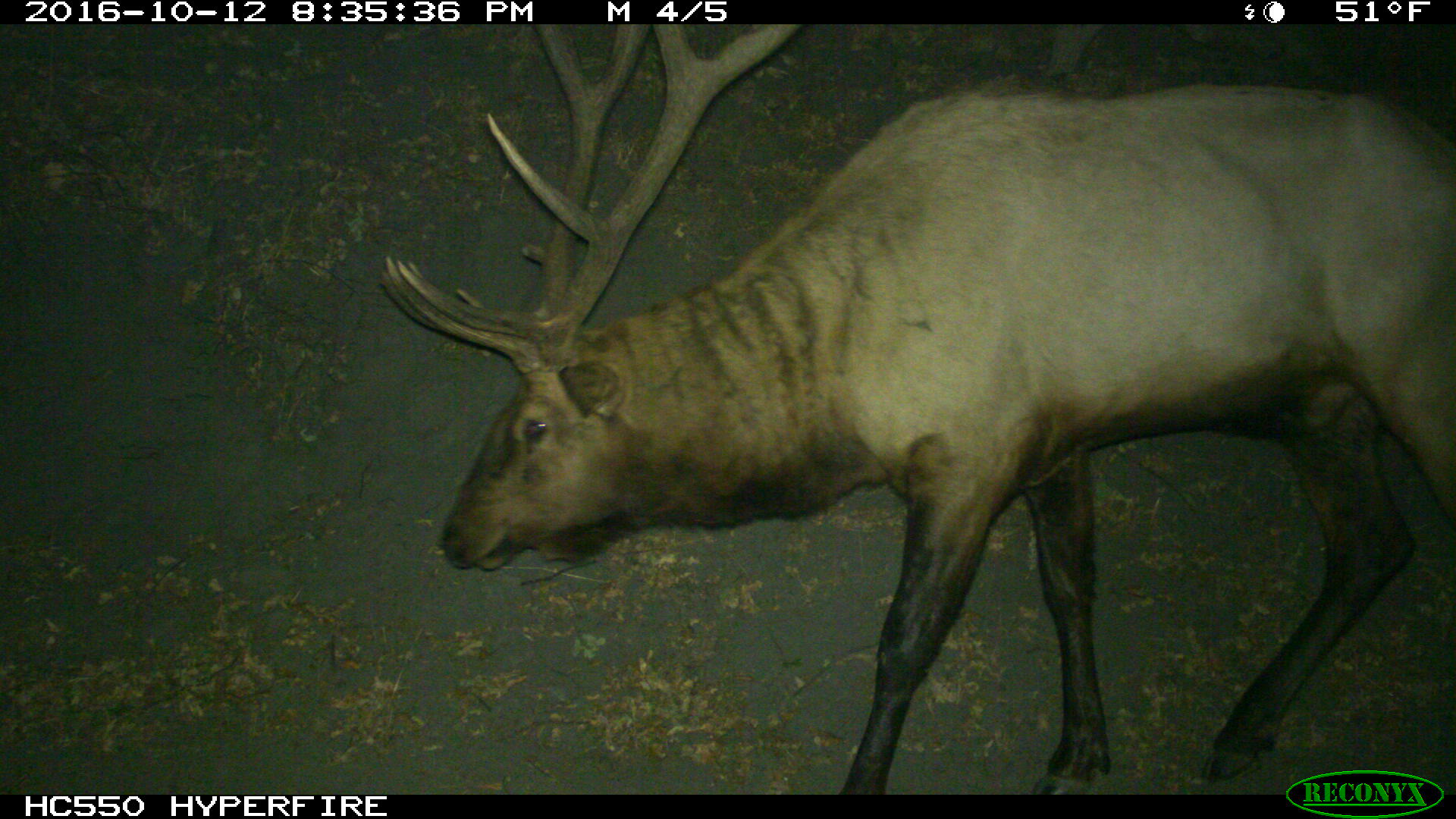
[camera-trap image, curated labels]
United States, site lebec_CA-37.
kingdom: Animalia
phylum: Chordata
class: Mammalia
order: Artiodactyla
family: Cervidae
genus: Cervus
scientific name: Cervus canadensis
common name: elk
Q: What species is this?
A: Cervus canadensis (elk).